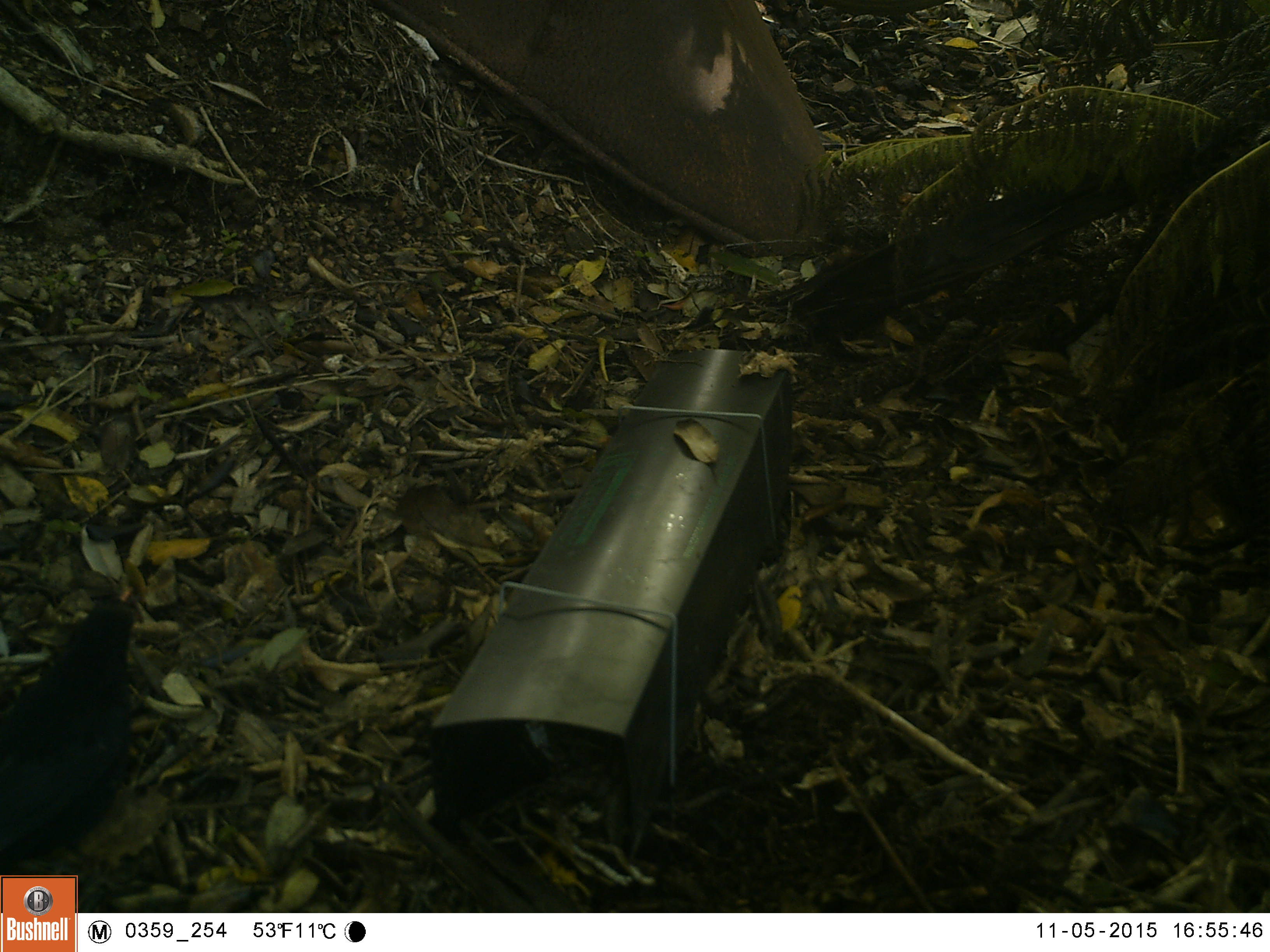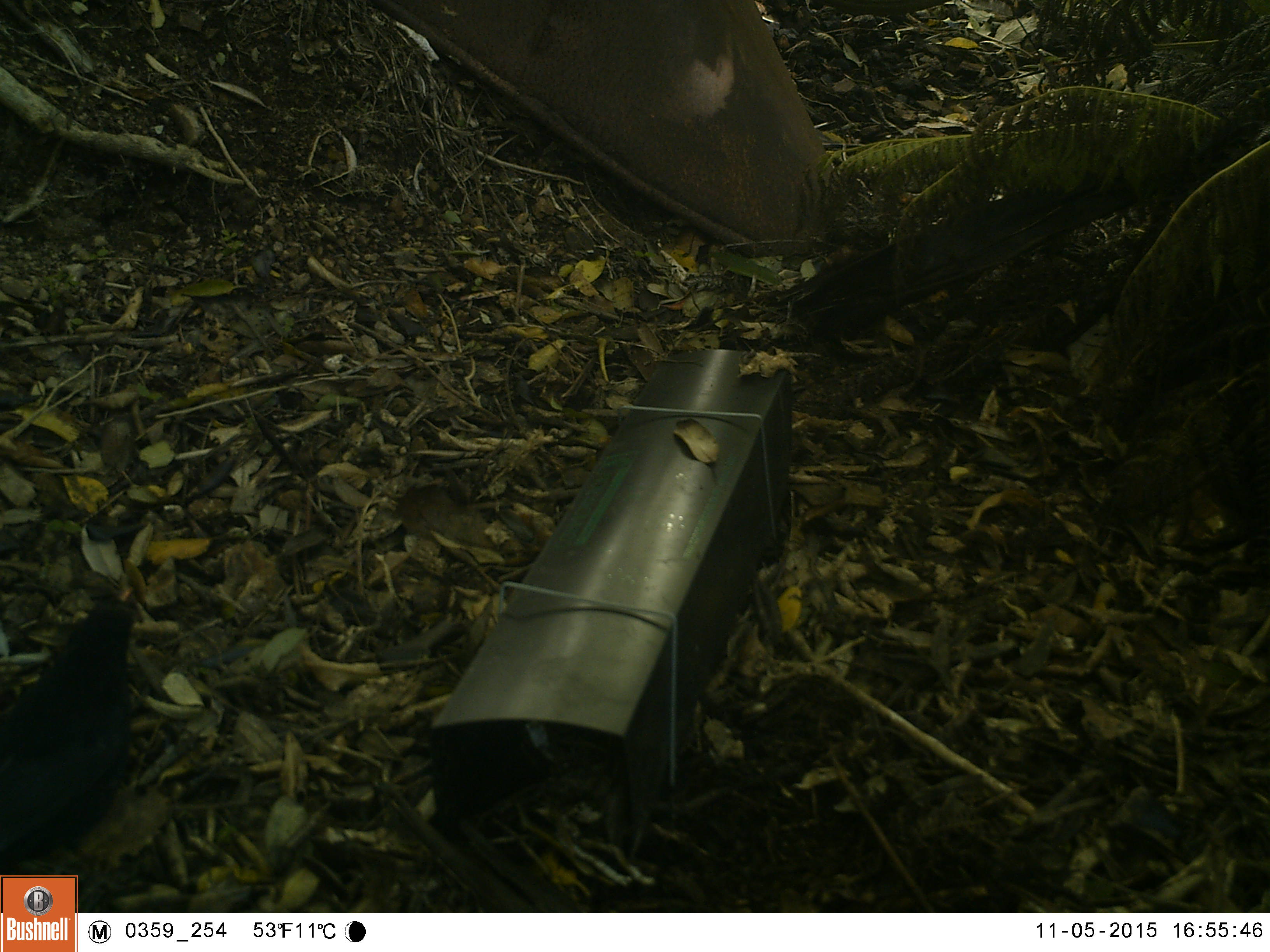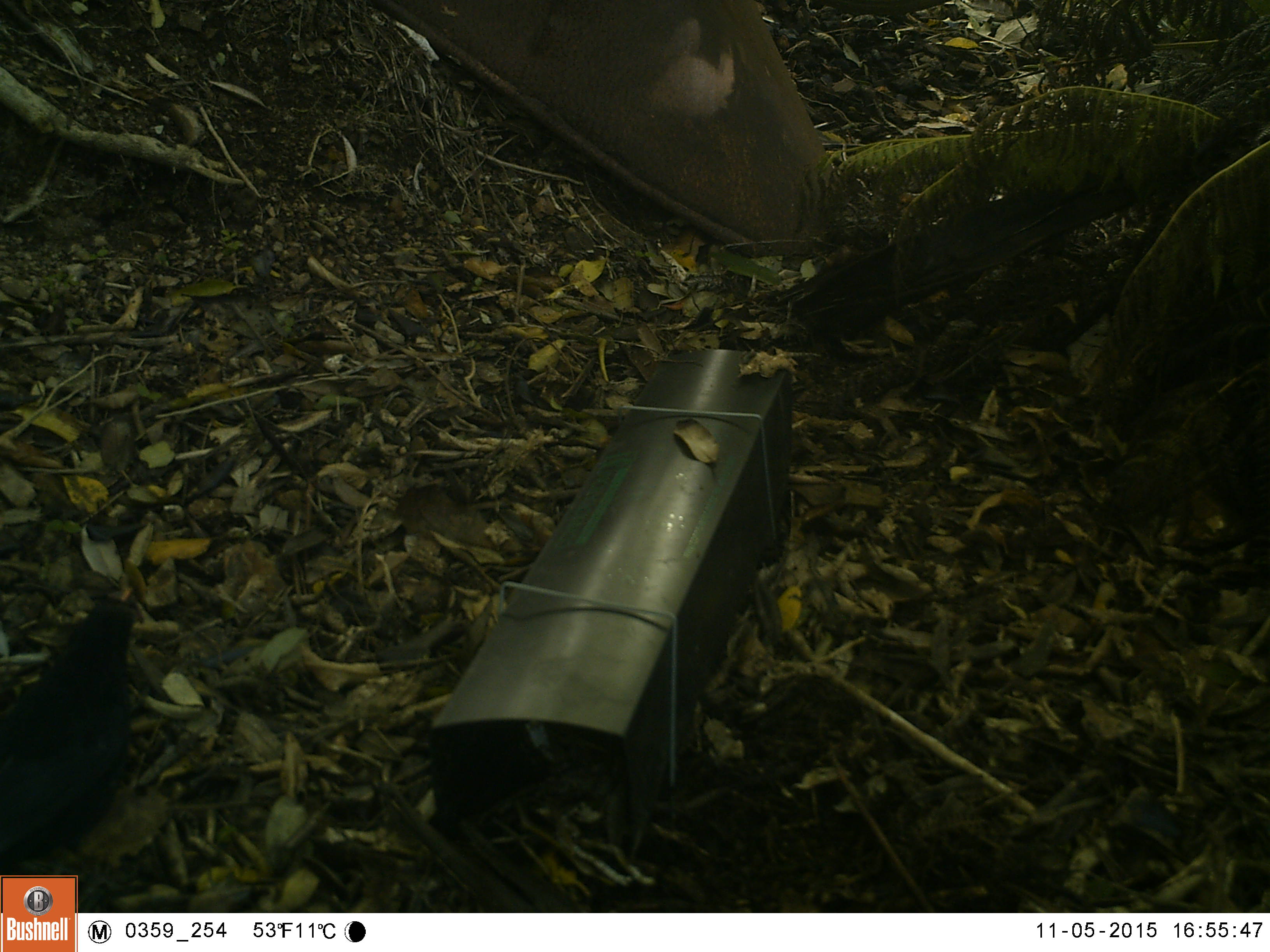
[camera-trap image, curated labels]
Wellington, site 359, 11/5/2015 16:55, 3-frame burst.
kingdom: Animalia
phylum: Chordata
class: Aves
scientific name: Aves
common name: bird